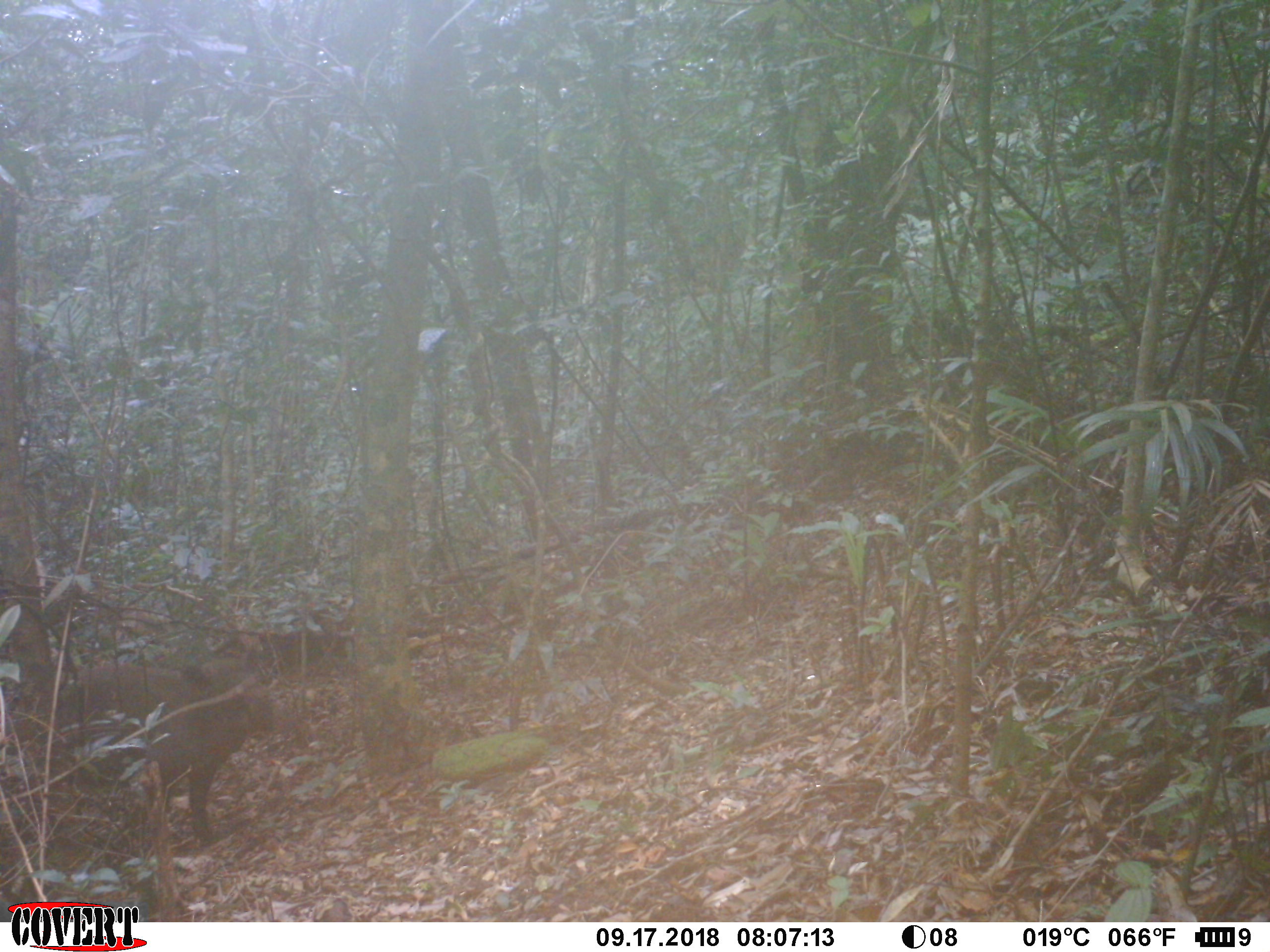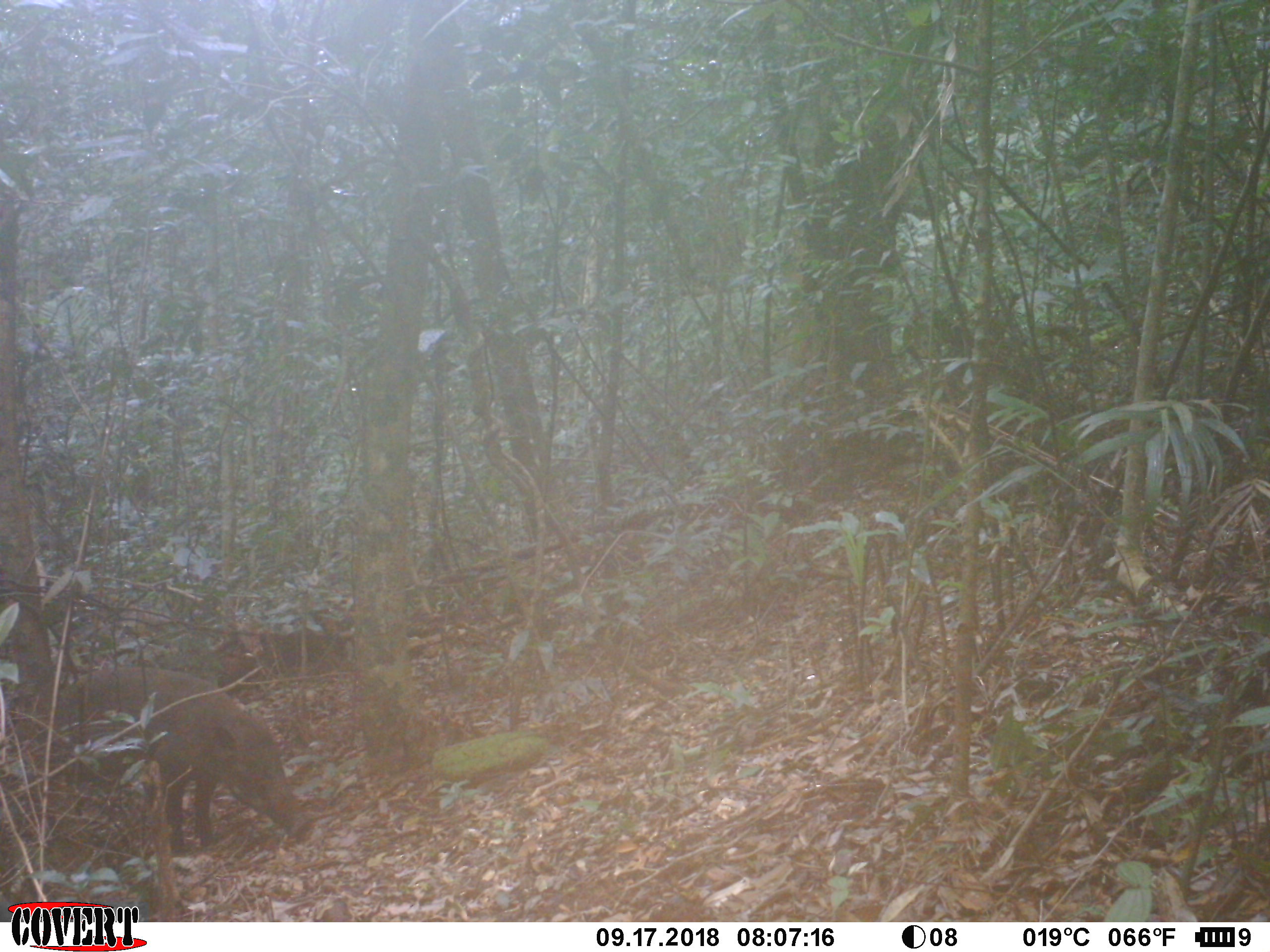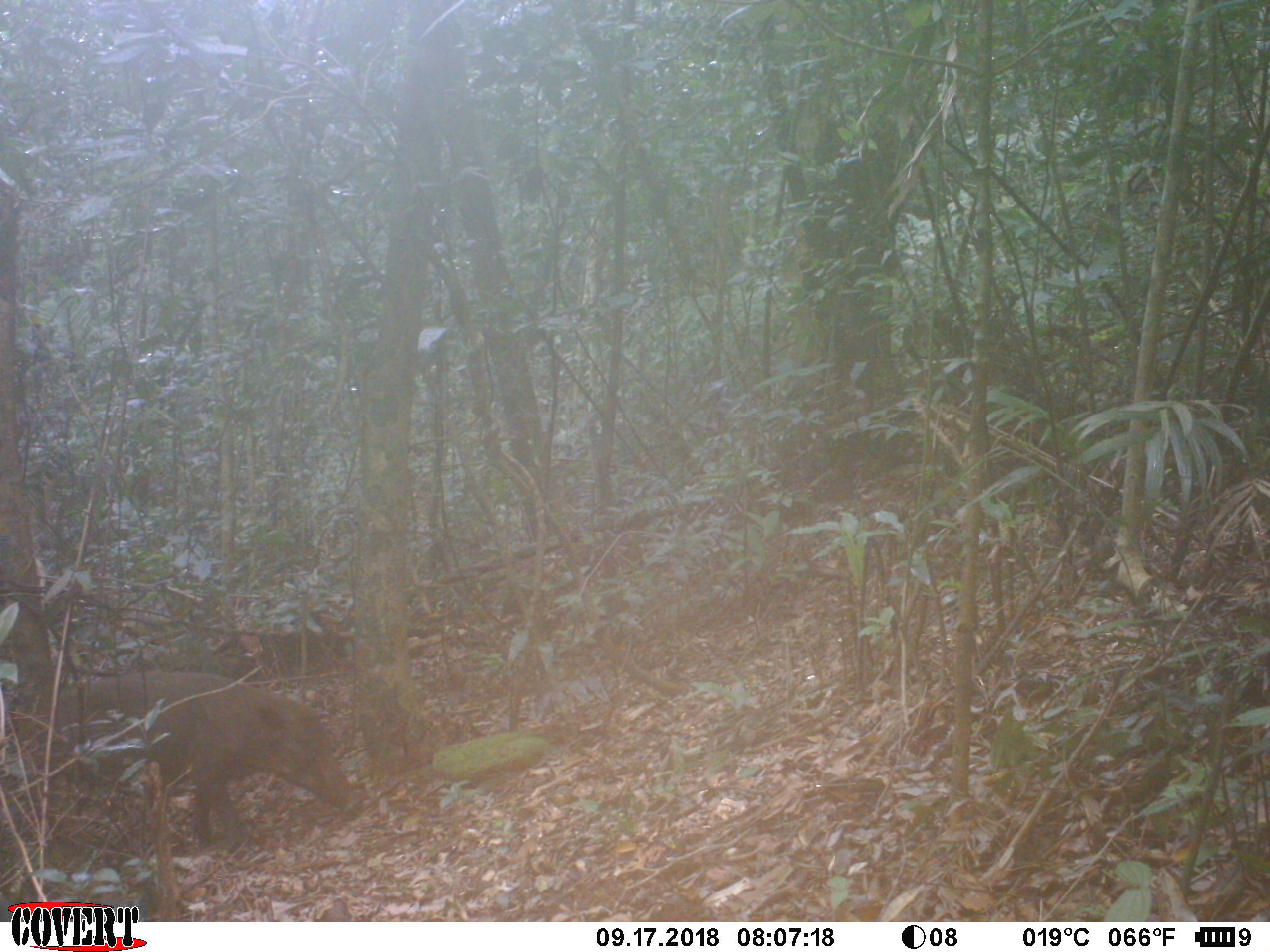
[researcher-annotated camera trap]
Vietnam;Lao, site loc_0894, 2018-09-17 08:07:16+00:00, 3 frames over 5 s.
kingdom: Animalia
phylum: Chordata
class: Mammalia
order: Artiodactyla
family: Suidae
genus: Sus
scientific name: Sus scrofa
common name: eurasian wild pig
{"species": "eurasian wild pig (Sus scrofa)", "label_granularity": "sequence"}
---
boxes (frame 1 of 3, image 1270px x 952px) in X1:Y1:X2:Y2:
eurasian wild pig: 57:649:290:845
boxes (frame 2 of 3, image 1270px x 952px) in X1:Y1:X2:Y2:
eurasian wild pig: 56:666:316:856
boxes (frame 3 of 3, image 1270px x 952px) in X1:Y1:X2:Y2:
eurasian wild pig: 57:669:362:863